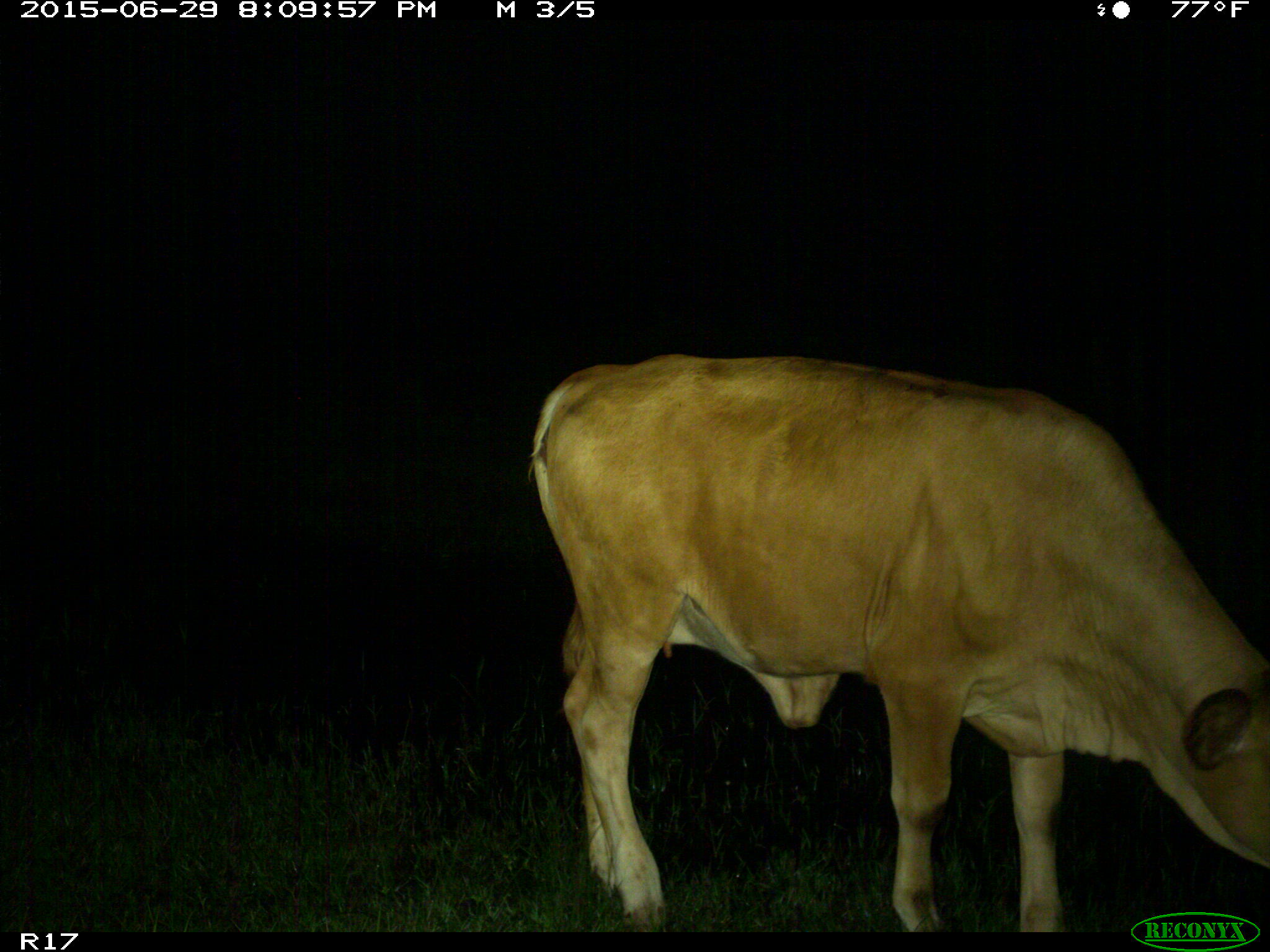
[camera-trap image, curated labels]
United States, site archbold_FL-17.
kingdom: Animalia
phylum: Chordata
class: Mammalia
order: Artiodactyla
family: Bovidae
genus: Bos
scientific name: Bos taurus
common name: domestic cow